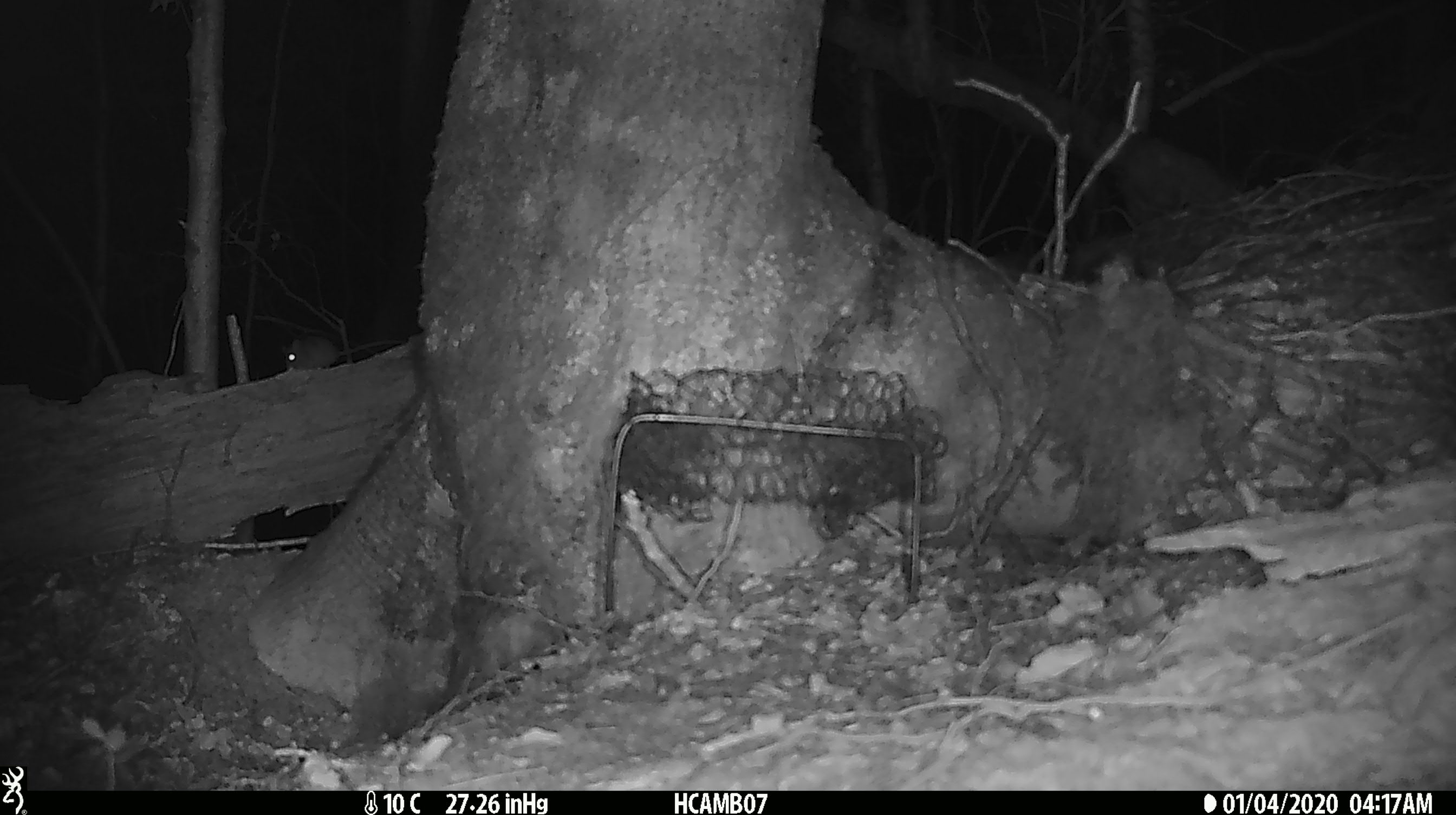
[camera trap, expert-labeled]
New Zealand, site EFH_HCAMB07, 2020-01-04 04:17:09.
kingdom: Animalia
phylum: Chordata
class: Mammalia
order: Rodentia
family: Muridae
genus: Mus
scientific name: Mus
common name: mouse